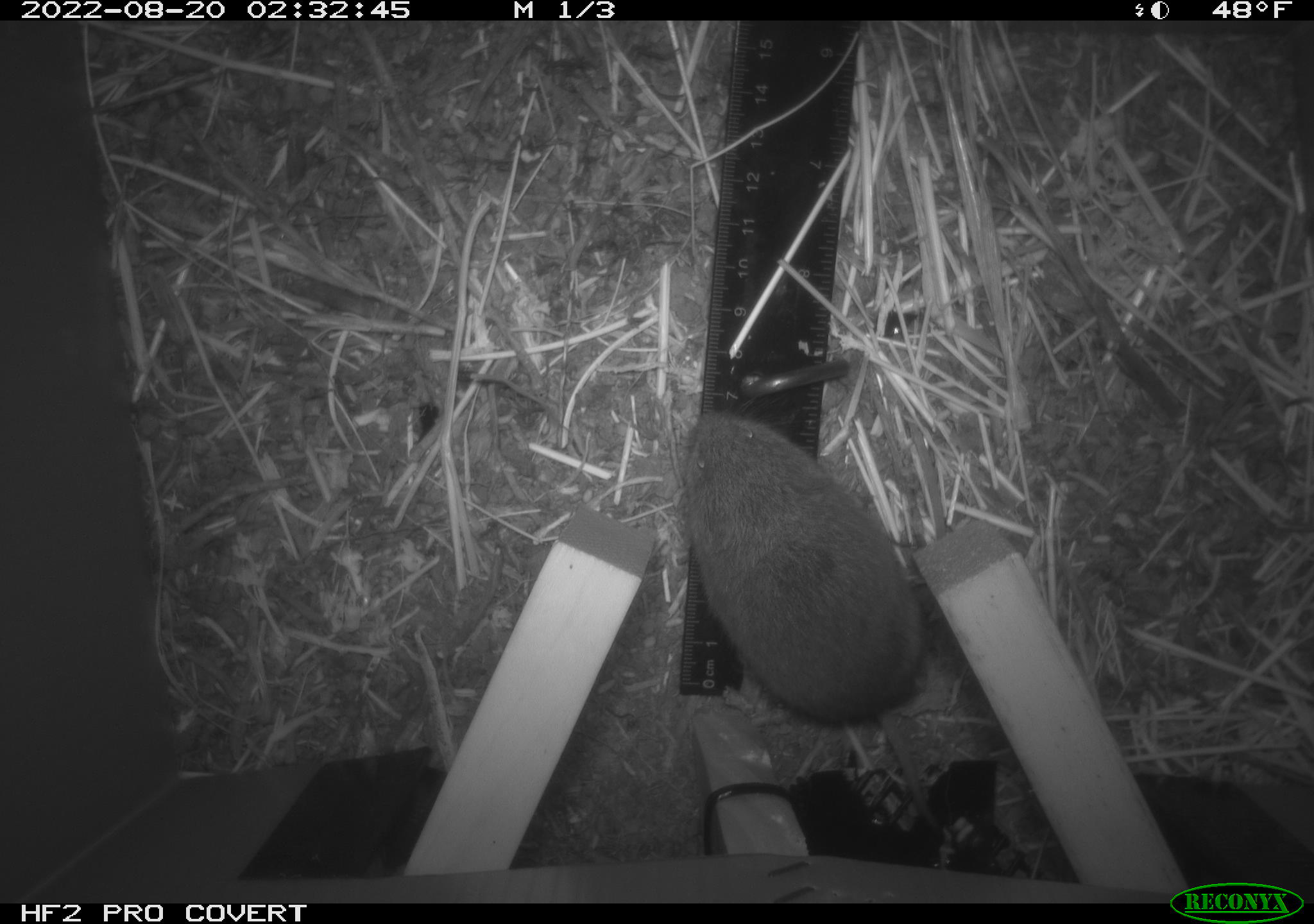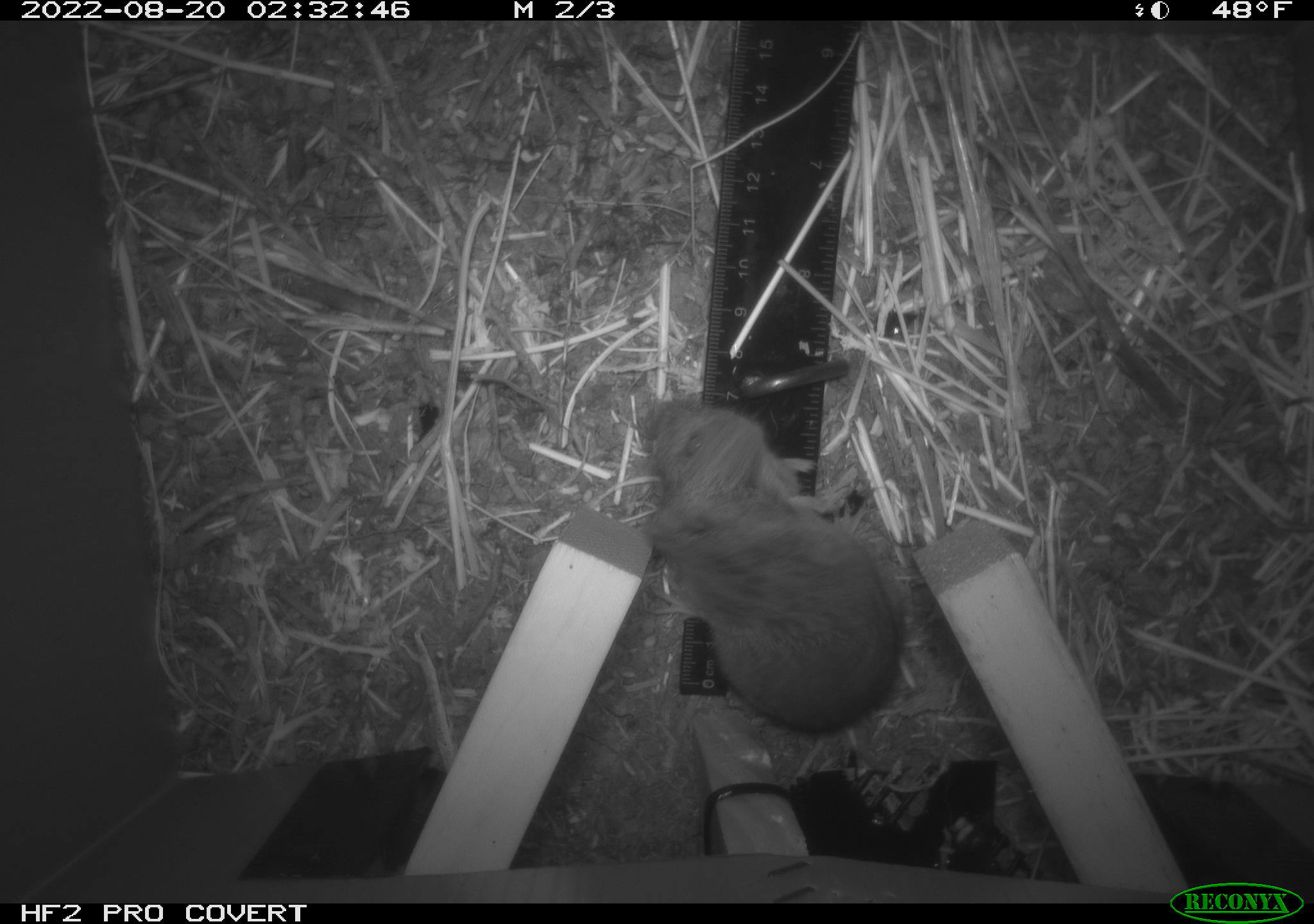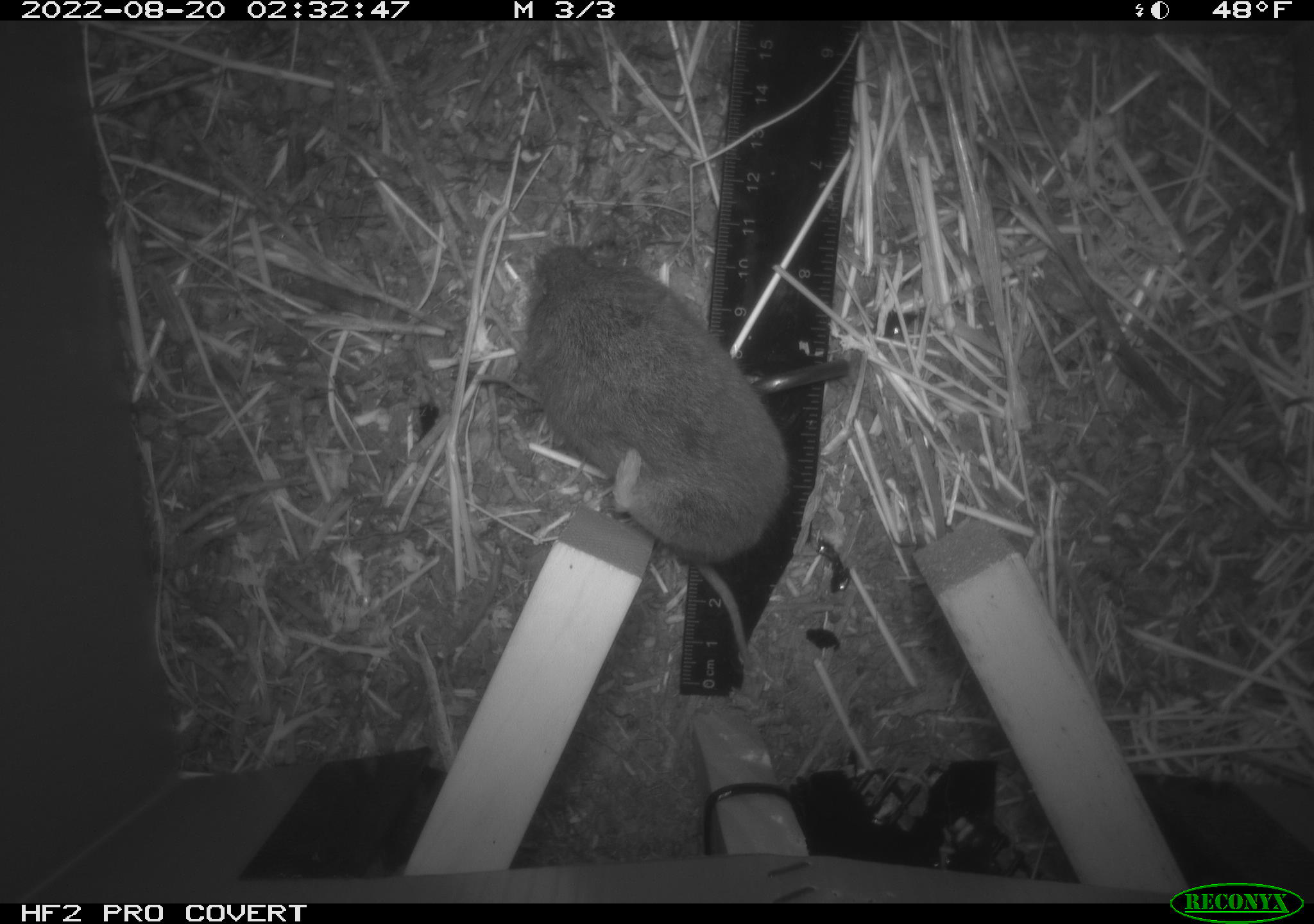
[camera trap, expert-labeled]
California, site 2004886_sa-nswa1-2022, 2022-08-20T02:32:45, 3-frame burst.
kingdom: Animalia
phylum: Chordata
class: Mammalia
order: Rodentia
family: Cricetidae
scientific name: Cricetidae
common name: hamsters, voles, lemmings, and allies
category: cricetidae family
Cricetidae family (hamsters, voles, lemmings, and allies) (Cricetidae).